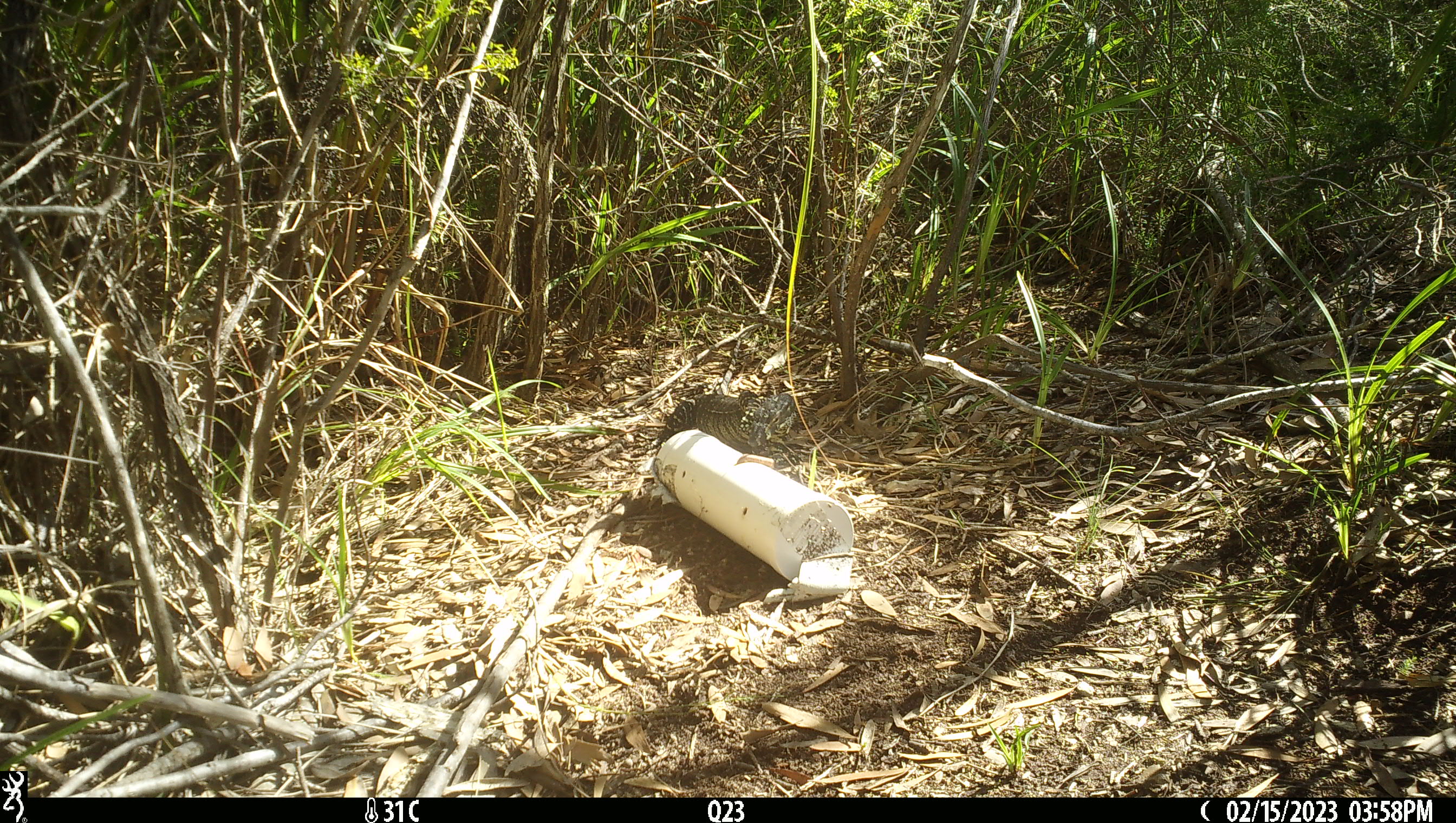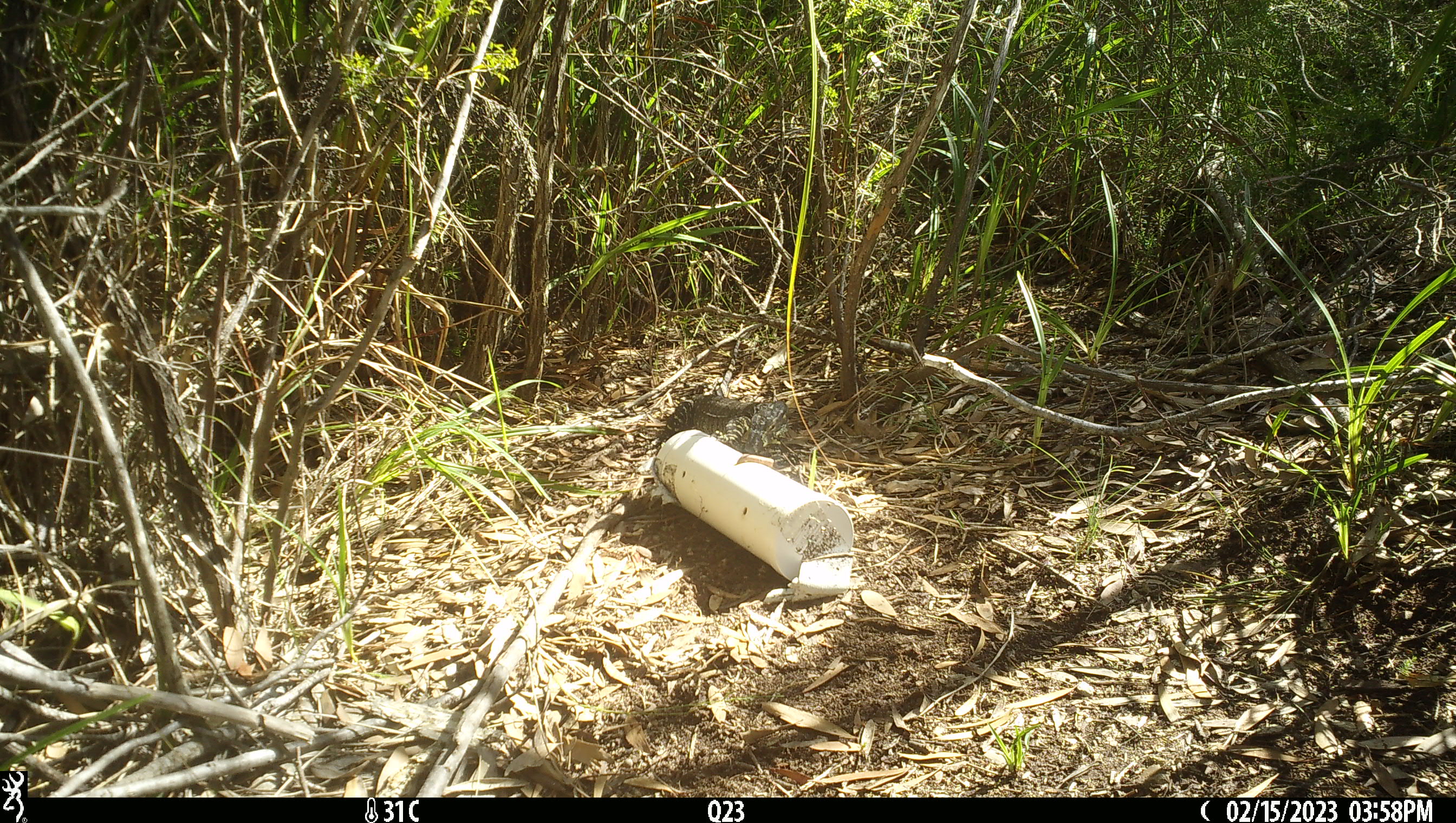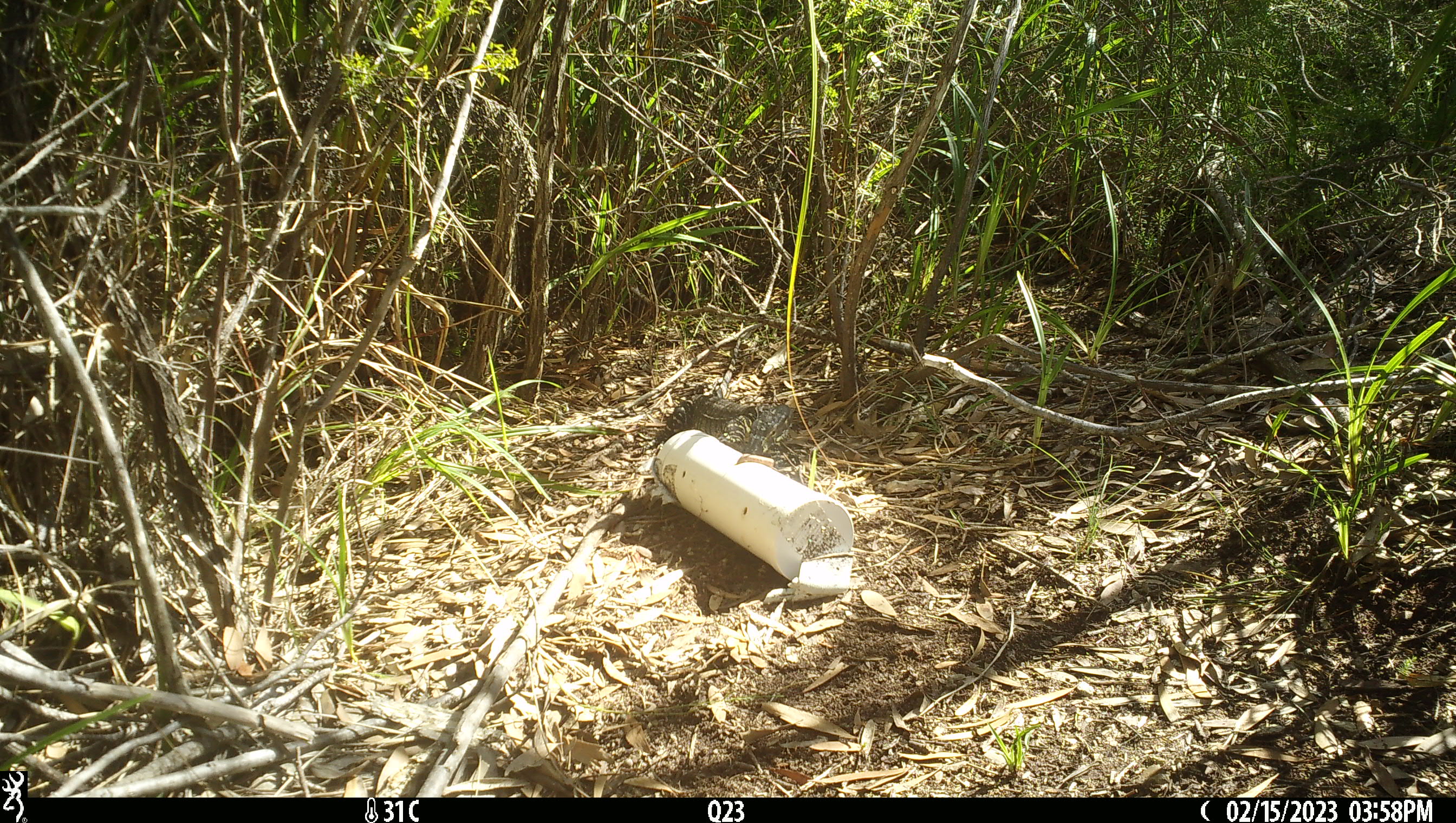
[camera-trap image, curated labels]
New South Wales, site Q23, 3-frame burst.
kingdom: Animalia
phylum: Chordata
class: Reptilia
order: Squamata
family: Varanidae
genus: Varanus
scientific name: Varanus varius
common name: lace monitor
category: goanna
Goanna (lace monitor) (Varanus varius).